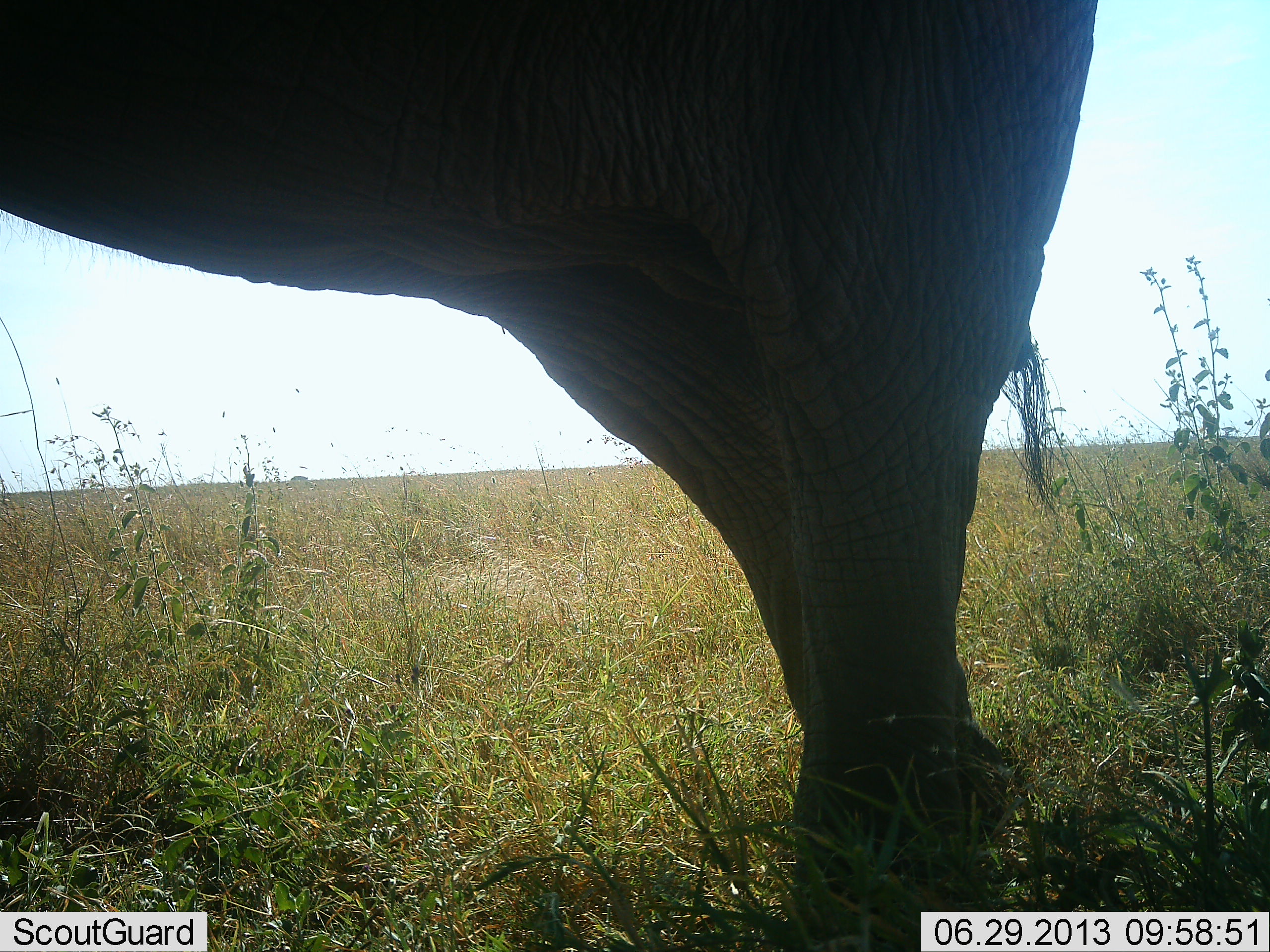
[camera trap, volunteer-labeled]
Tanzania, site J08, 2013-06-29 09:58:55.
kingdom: Animalia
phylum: Chordata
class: Mammalia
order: Proboscidea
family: Elephantidae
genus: Loxodonta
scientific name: Loxodonta africana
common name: african bush elephant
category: elephant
Elephant (african bush elephant) (Loxodonta africana), count 1. Behavior (volunteer vote fractions): standing 80%, resting 0%, moving 20%, interacting 0%. Young present (vote fraction): 0%. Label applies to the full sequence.